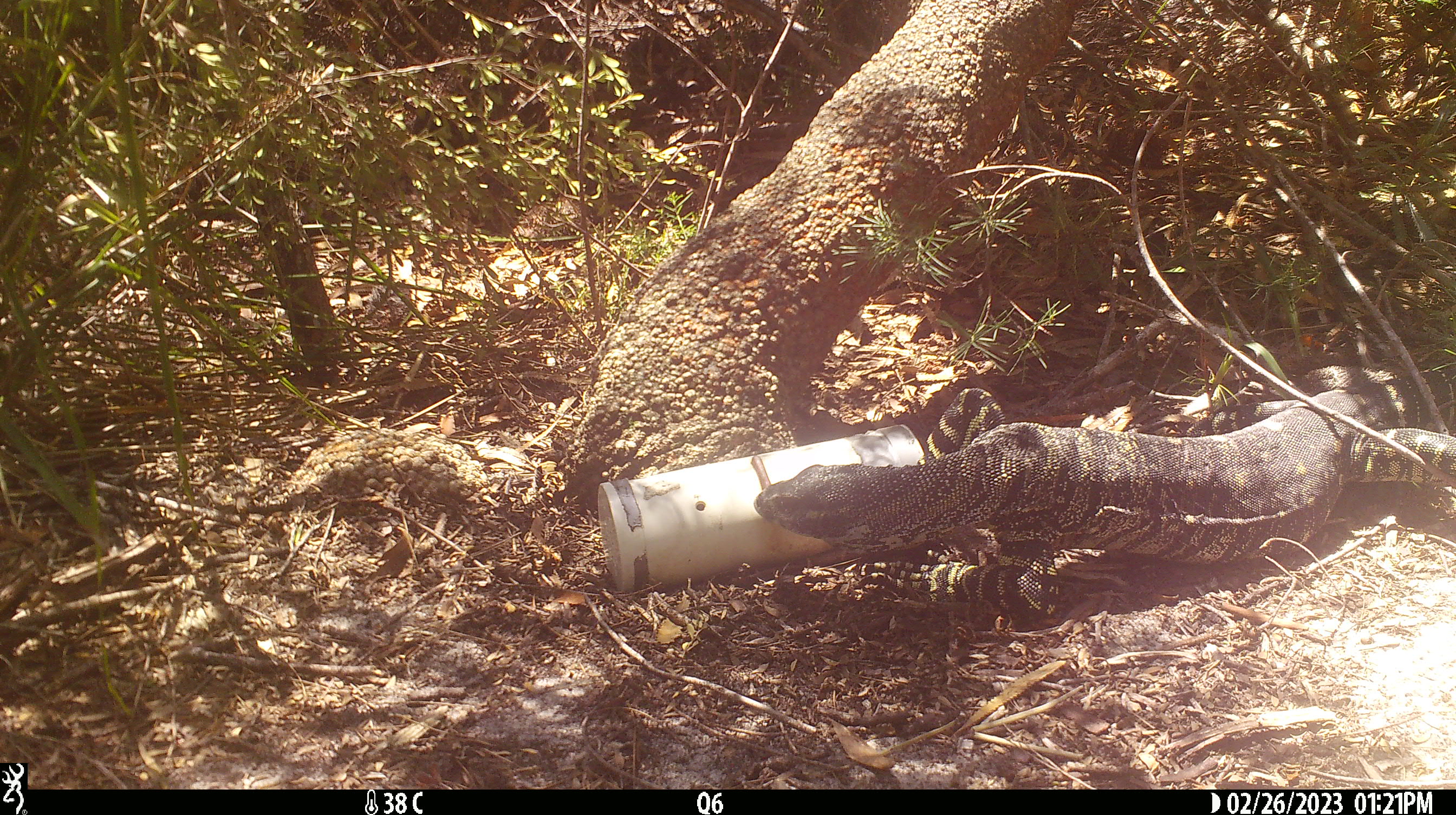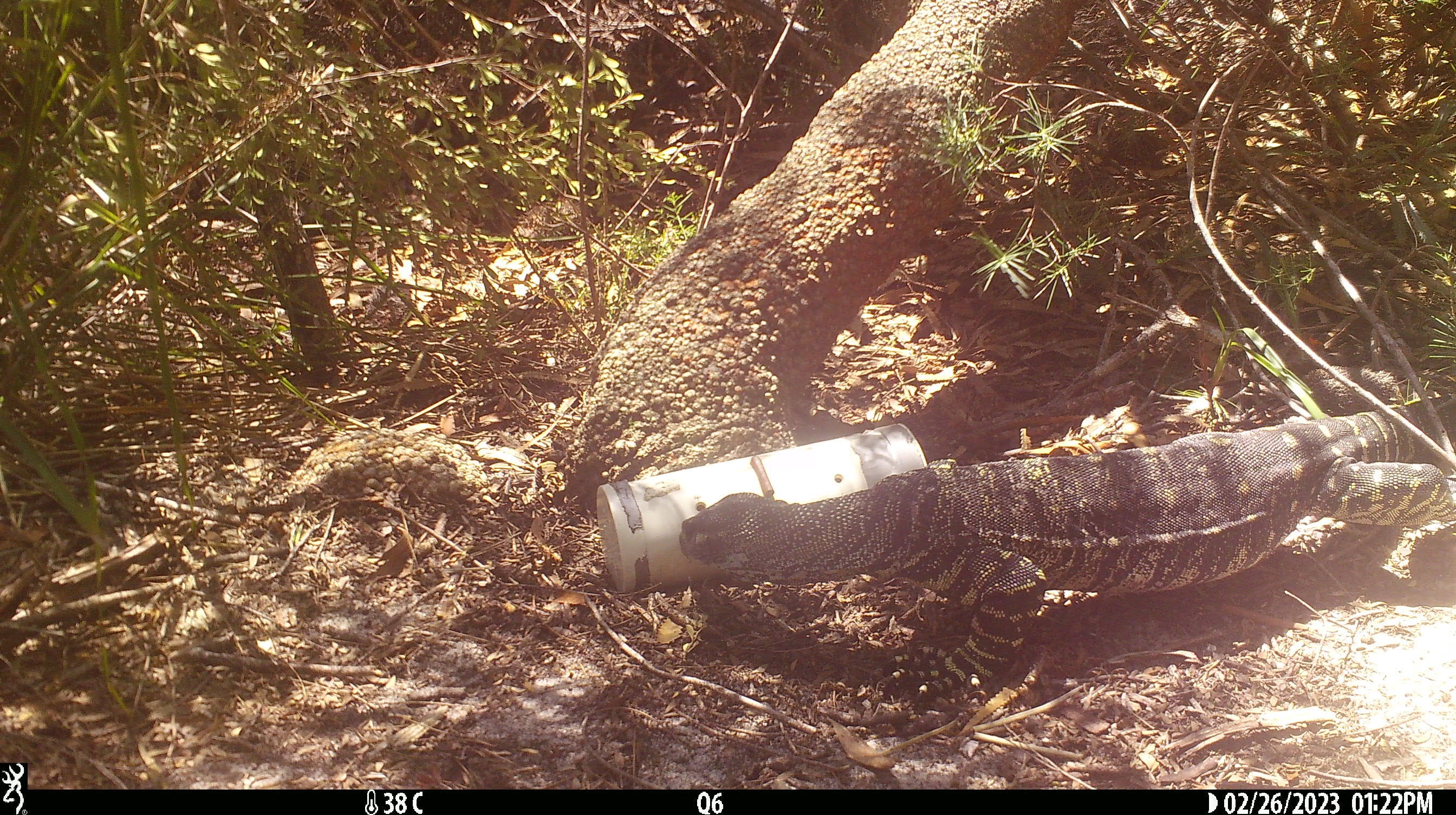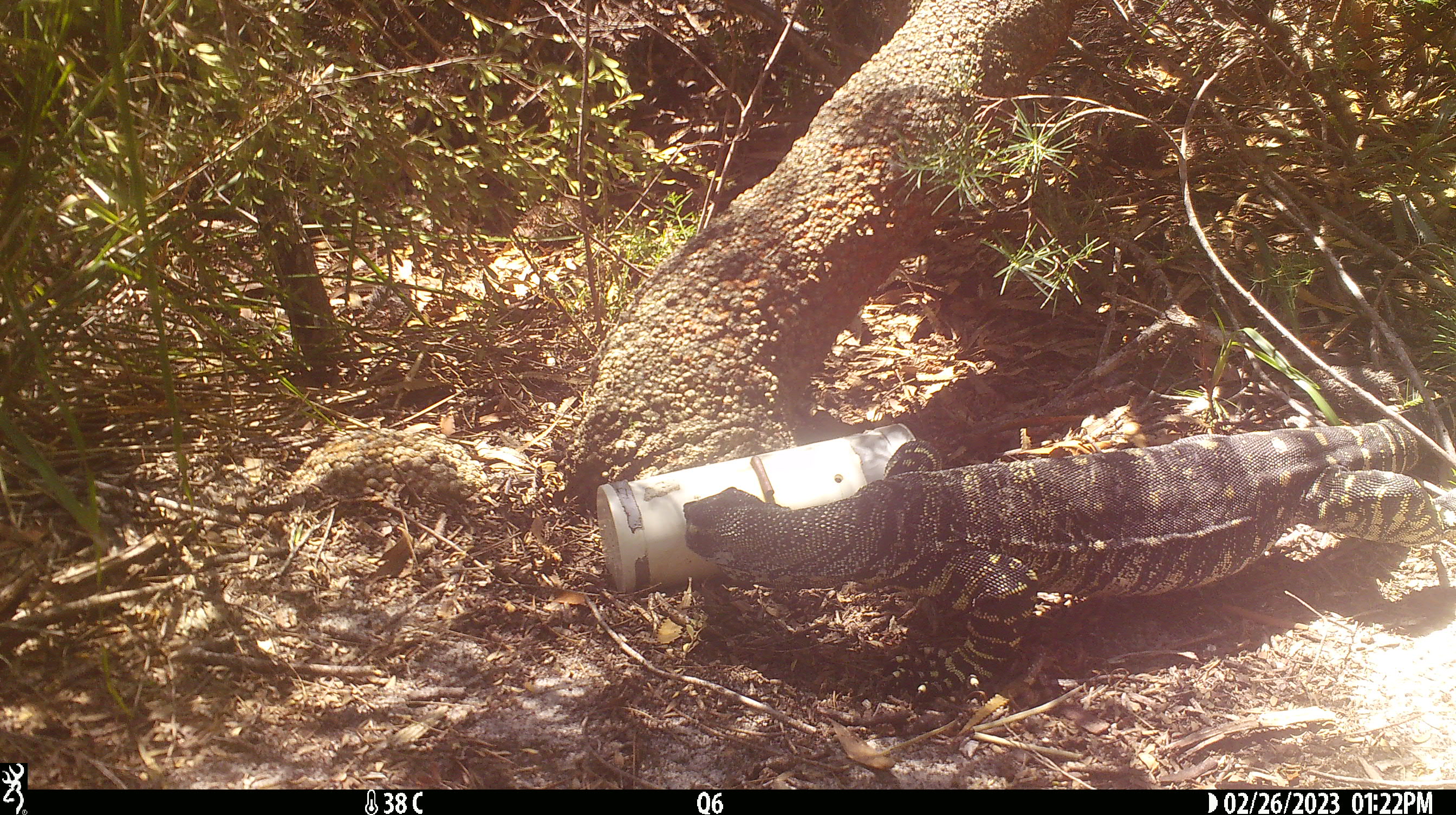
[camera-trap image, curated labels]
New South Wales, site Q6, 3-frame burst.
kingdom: Animalia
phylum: Chordata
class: Reptilia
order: Squamata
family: Varanidae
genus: Varanus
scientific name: Varanus varius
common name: lace monitor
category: goanna